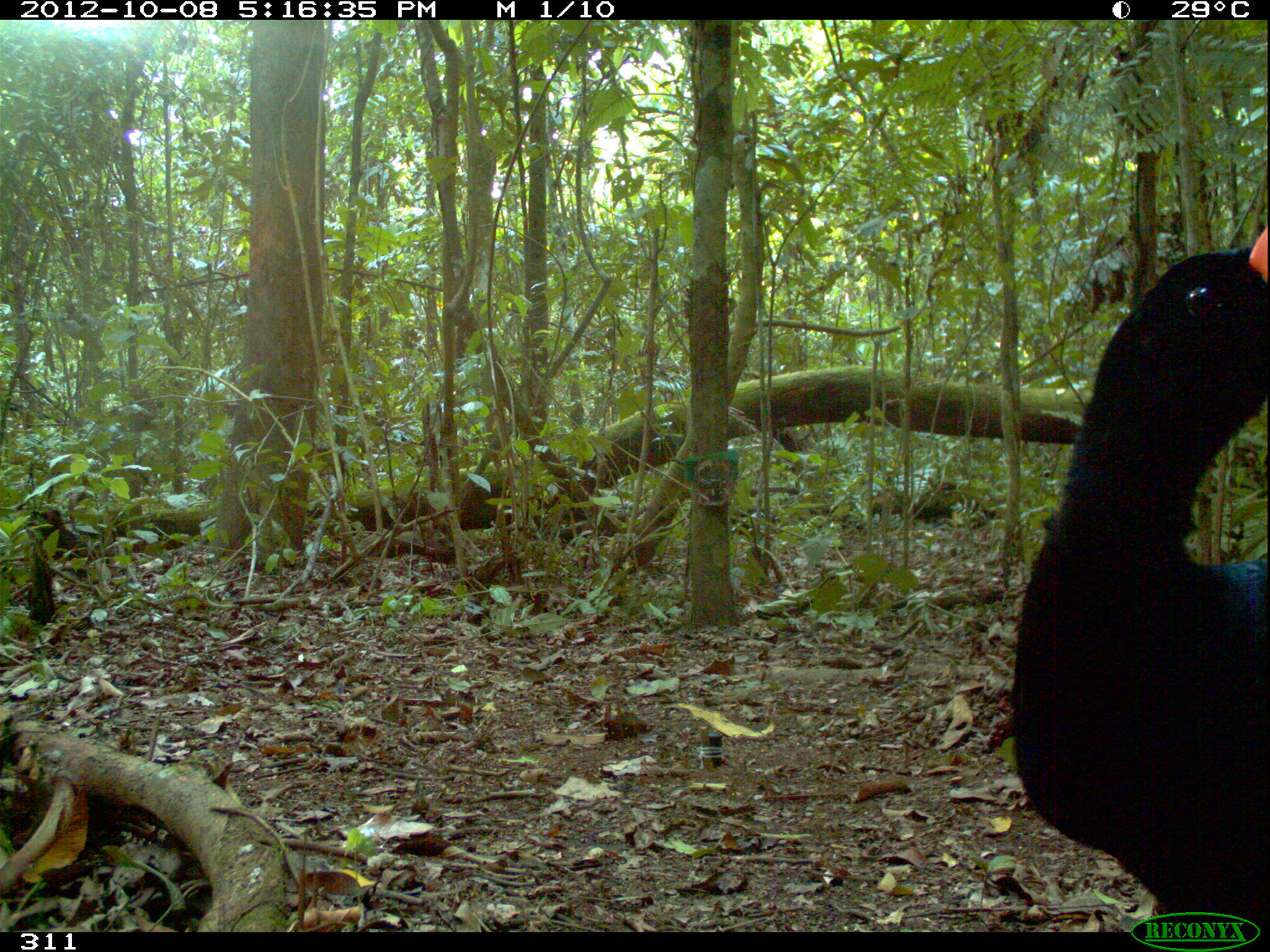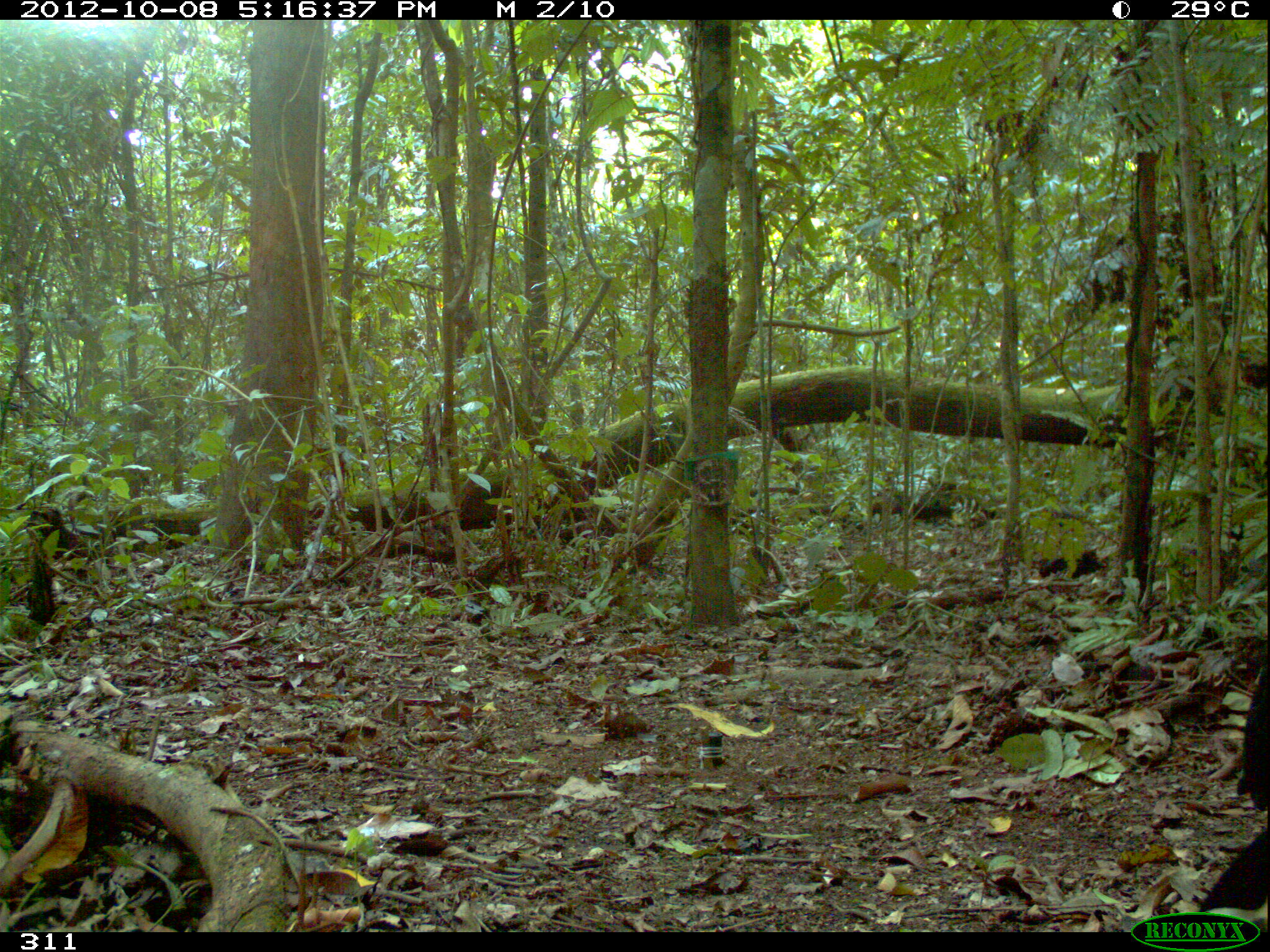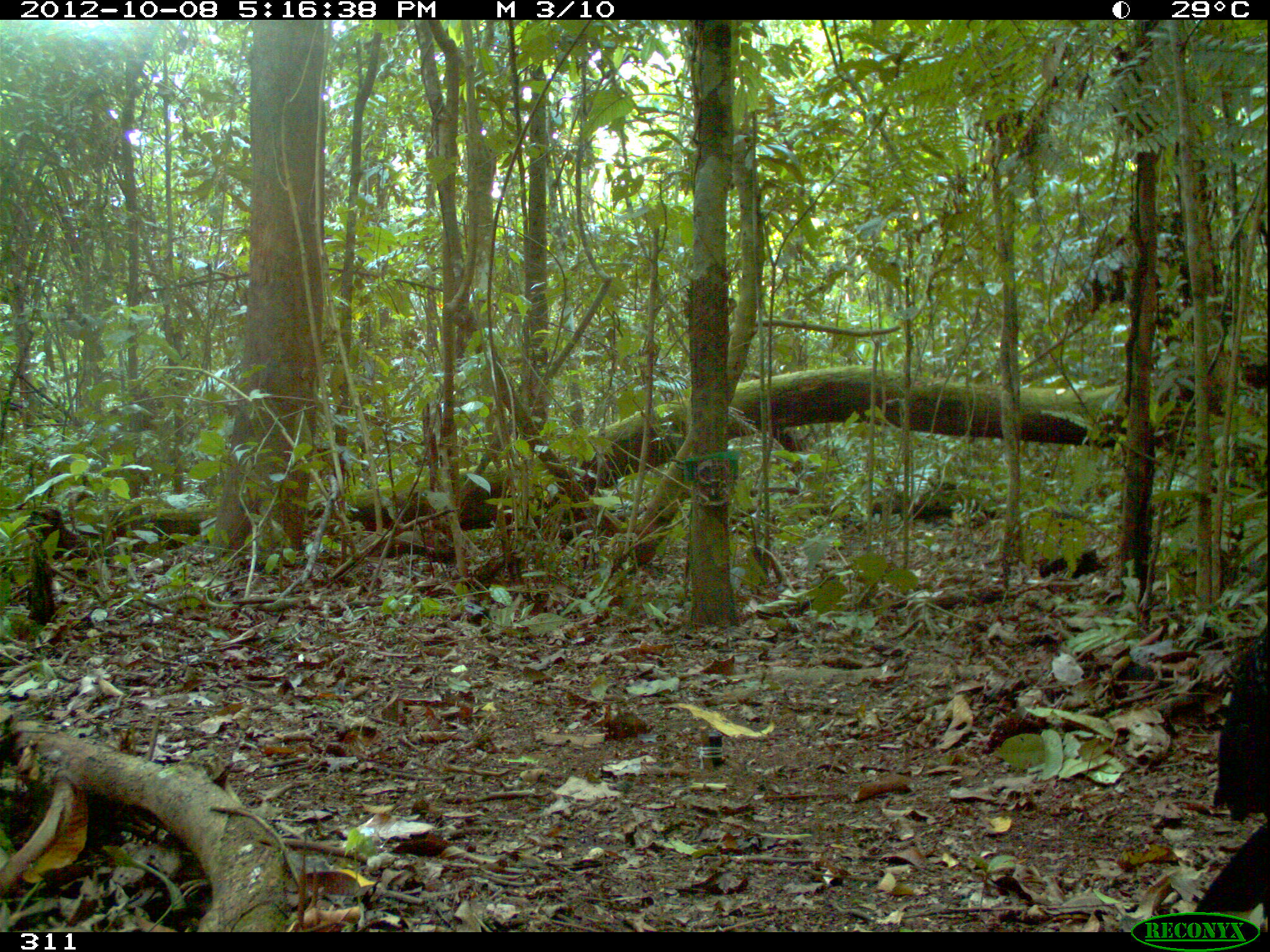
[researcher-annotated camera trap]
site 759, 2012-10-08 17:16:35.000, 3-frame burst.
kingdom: Animalia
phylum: Chordata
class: Aves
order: Galliformes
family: Cracidae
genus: Mitu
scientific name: Mitu tuberosum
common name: razor-billed curassow